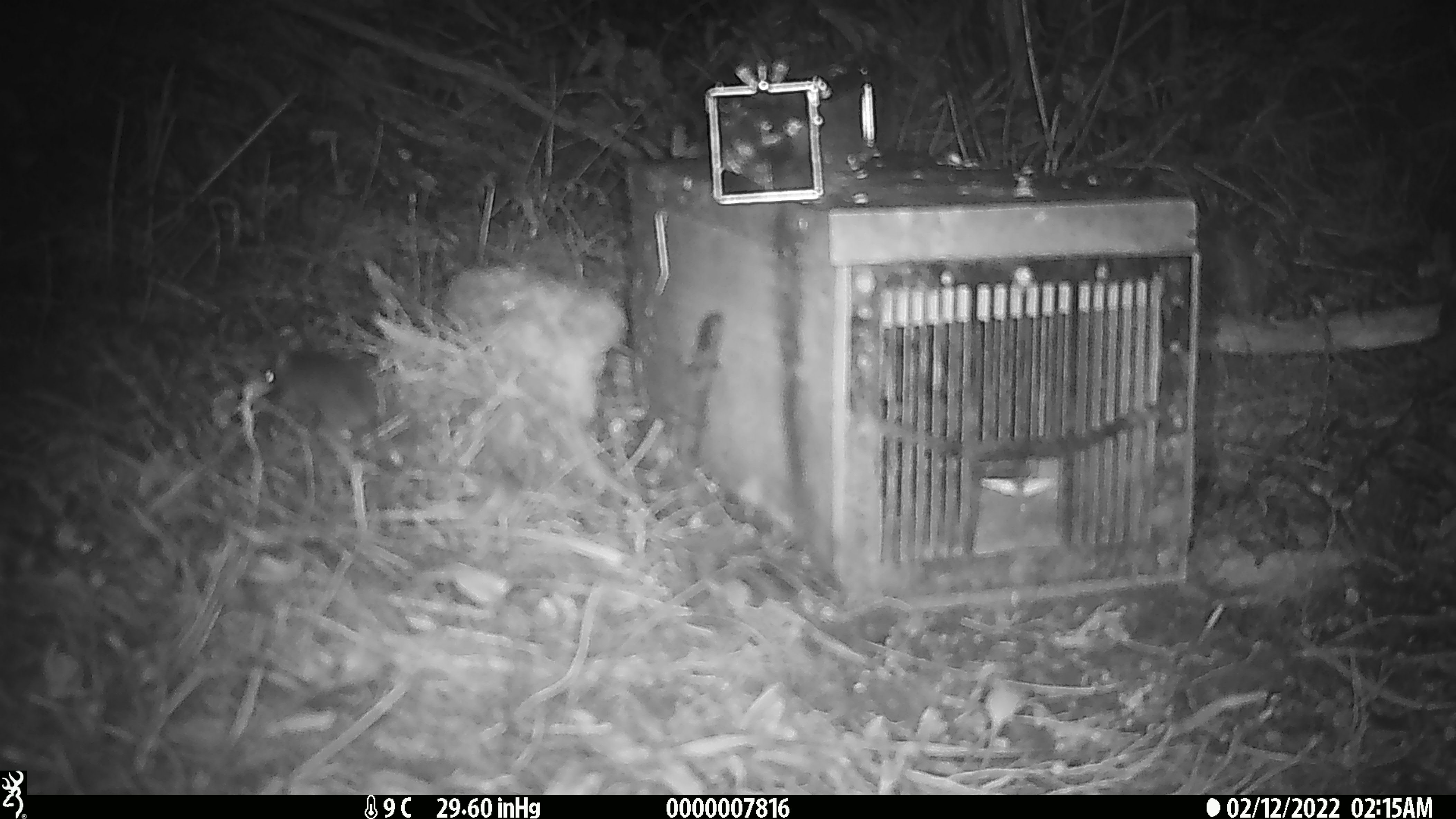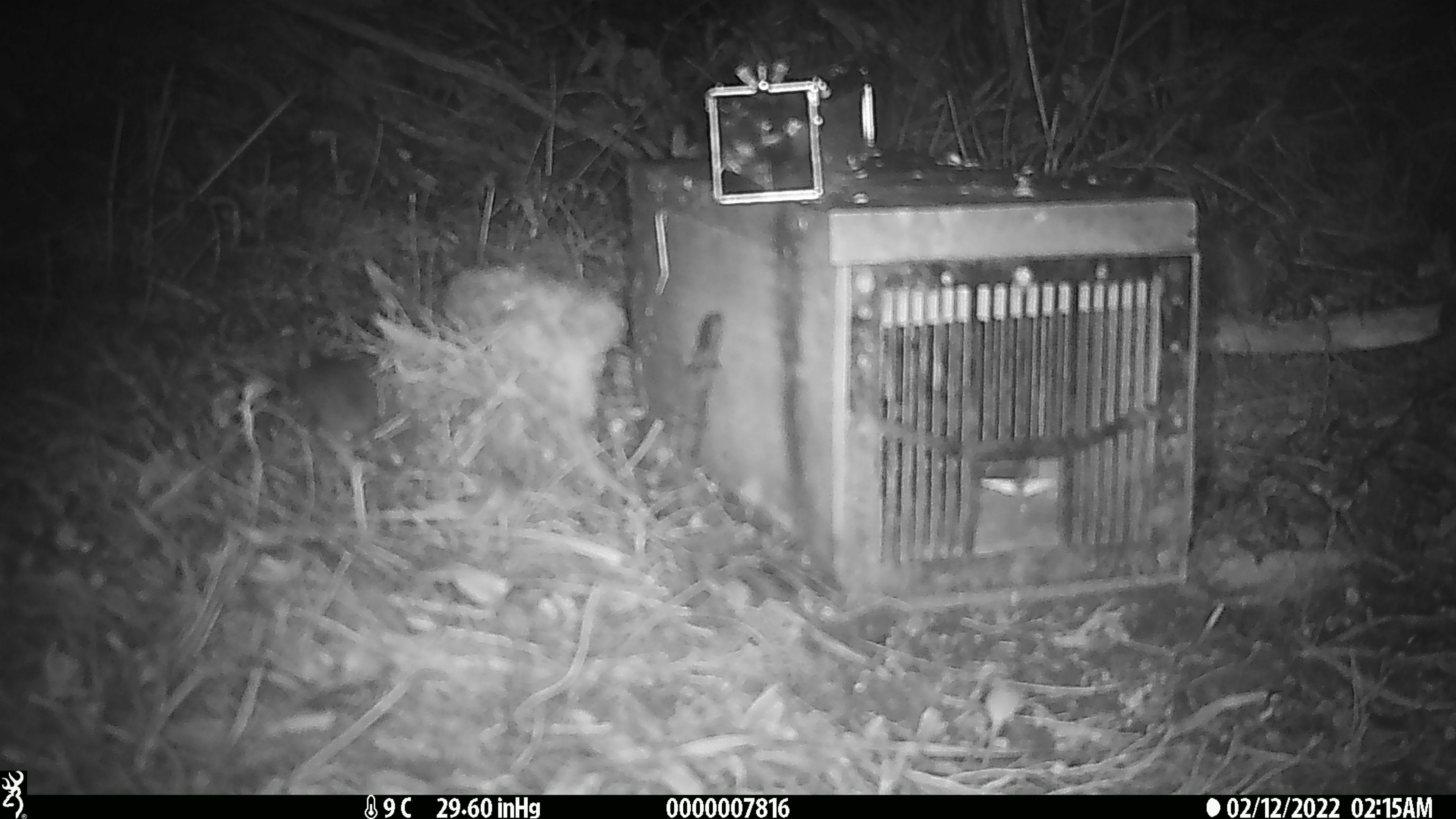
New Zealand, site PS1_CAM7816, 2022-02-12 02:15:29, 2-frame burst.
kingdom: Animalia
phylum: Chordata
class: Mammalia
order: Rodentia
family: Muridae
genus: Mus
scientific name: Mus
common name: mouse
Mouse (Mus).